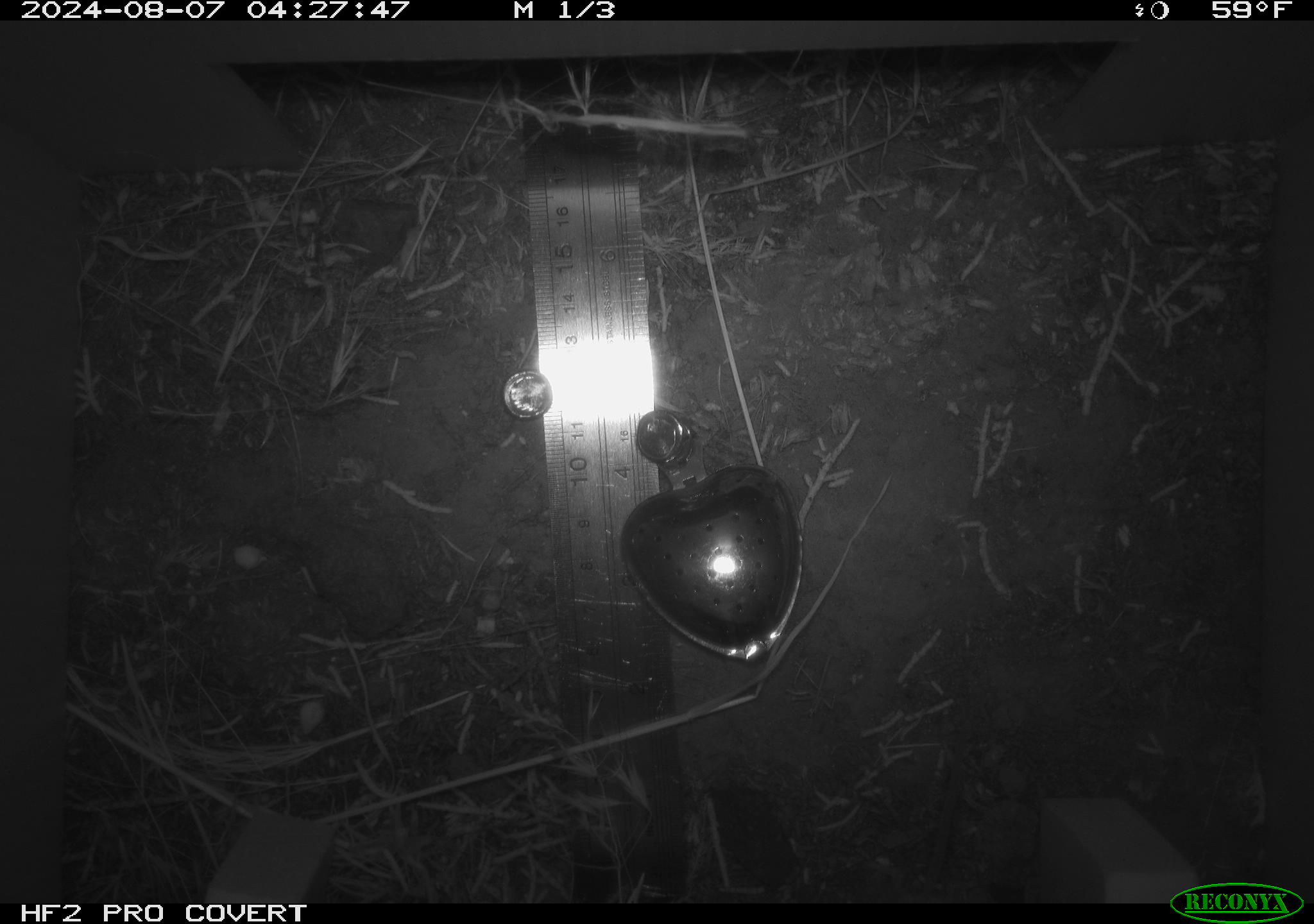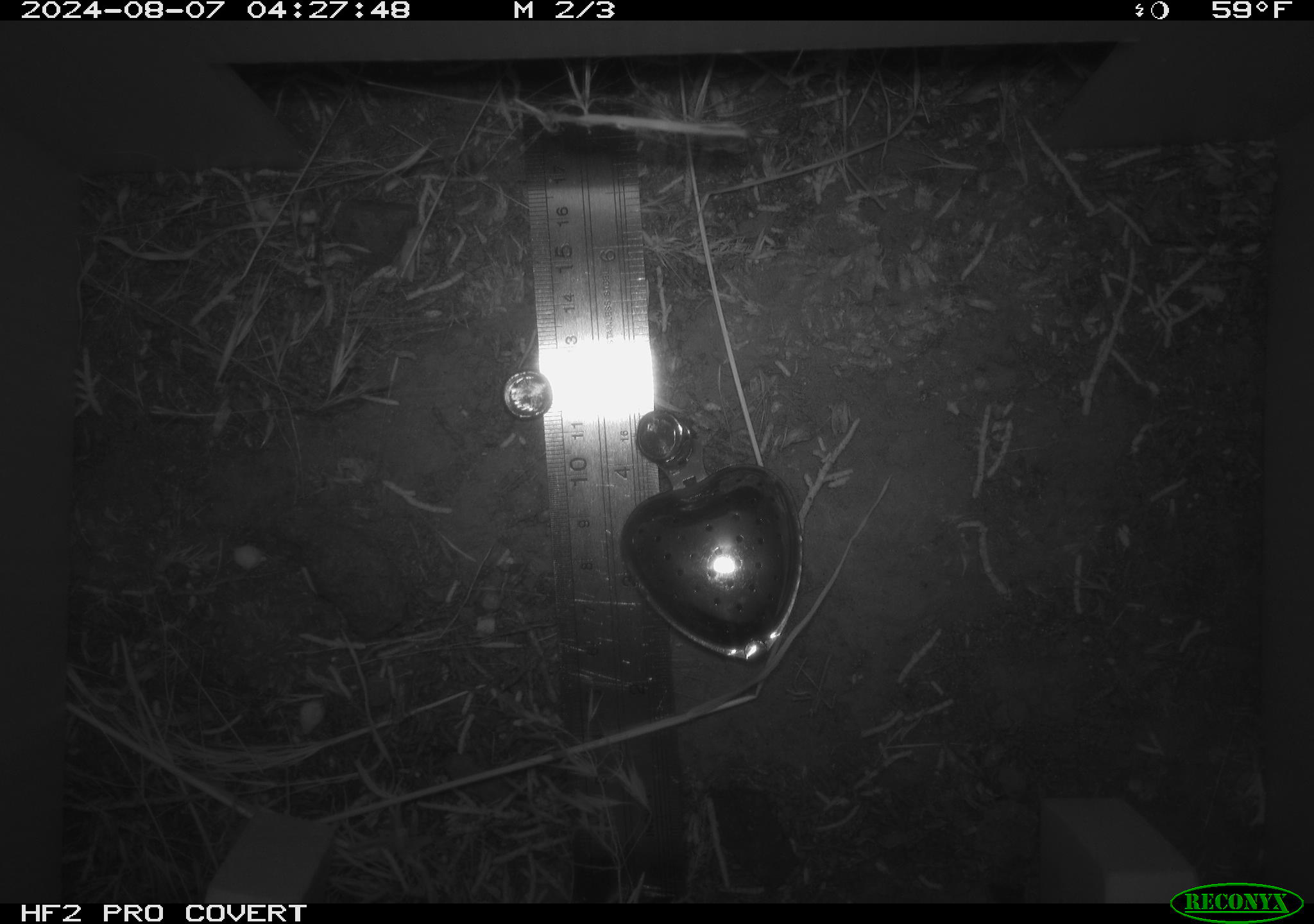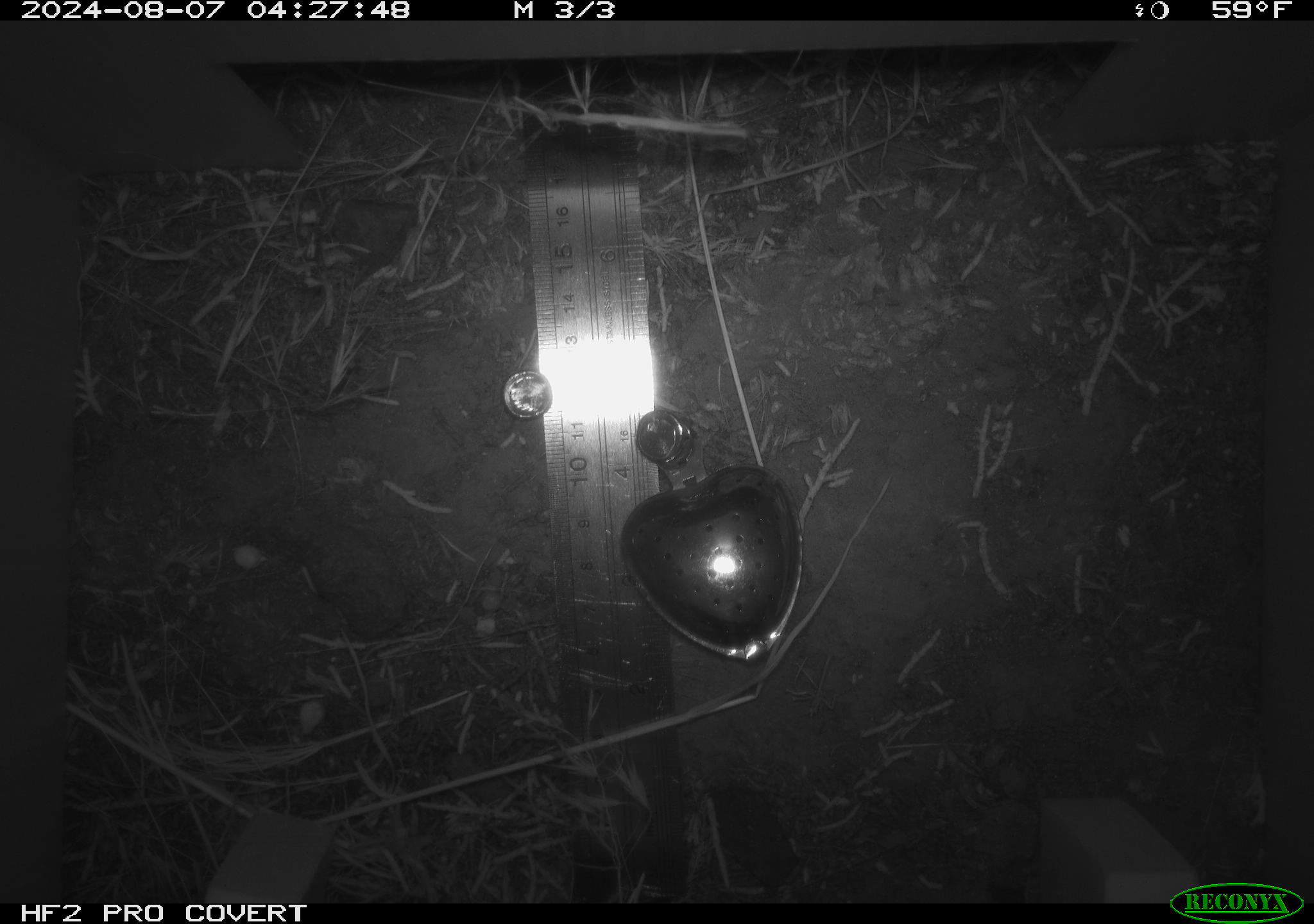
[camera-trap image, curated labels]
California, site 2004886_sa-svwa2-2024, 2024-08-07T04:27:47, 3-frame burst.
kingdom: Animalia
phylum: Chordata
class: Mammalia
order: Rodentia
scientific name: Rodentia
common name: mouse species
Mouse species (Rodentia).